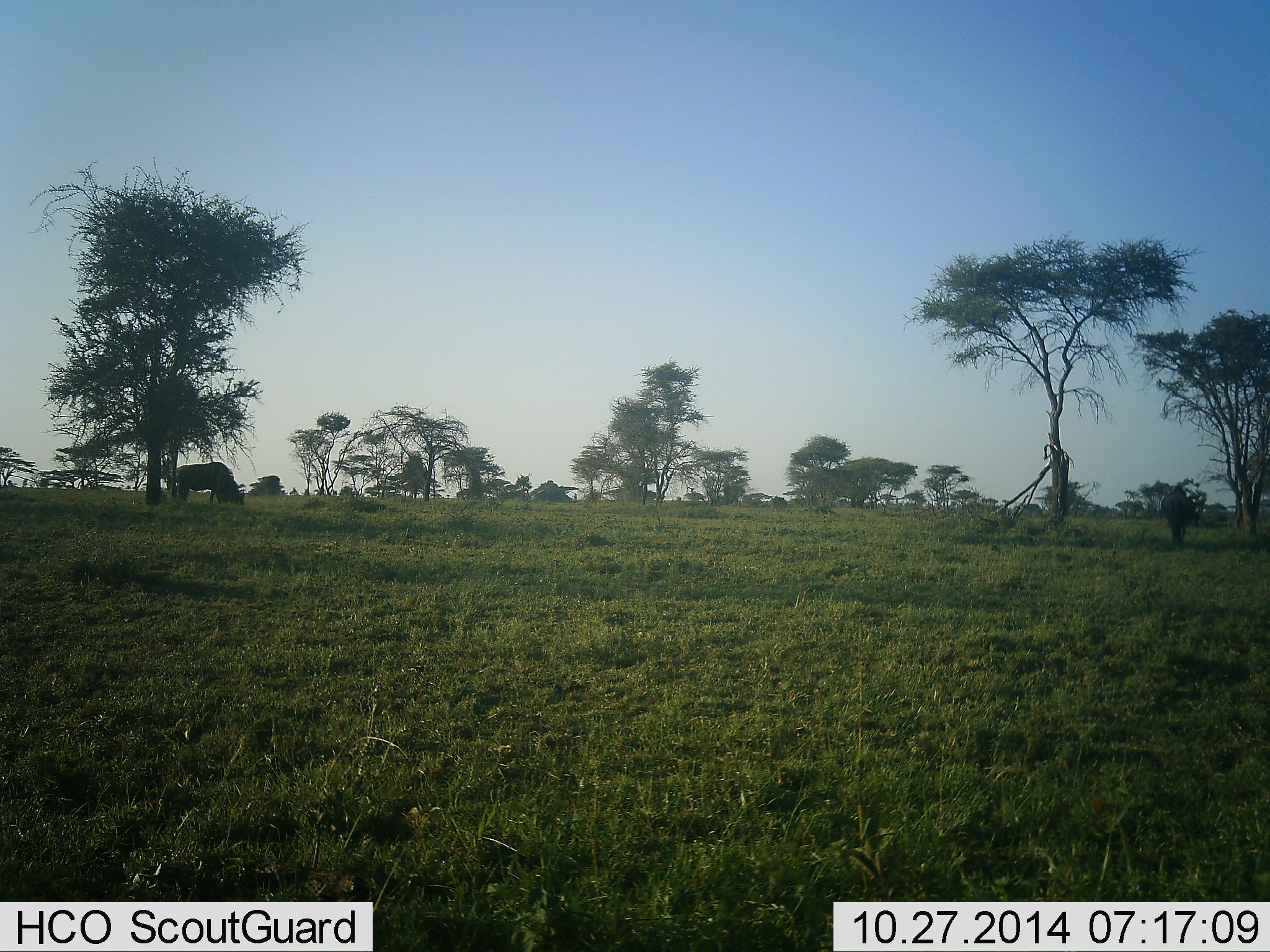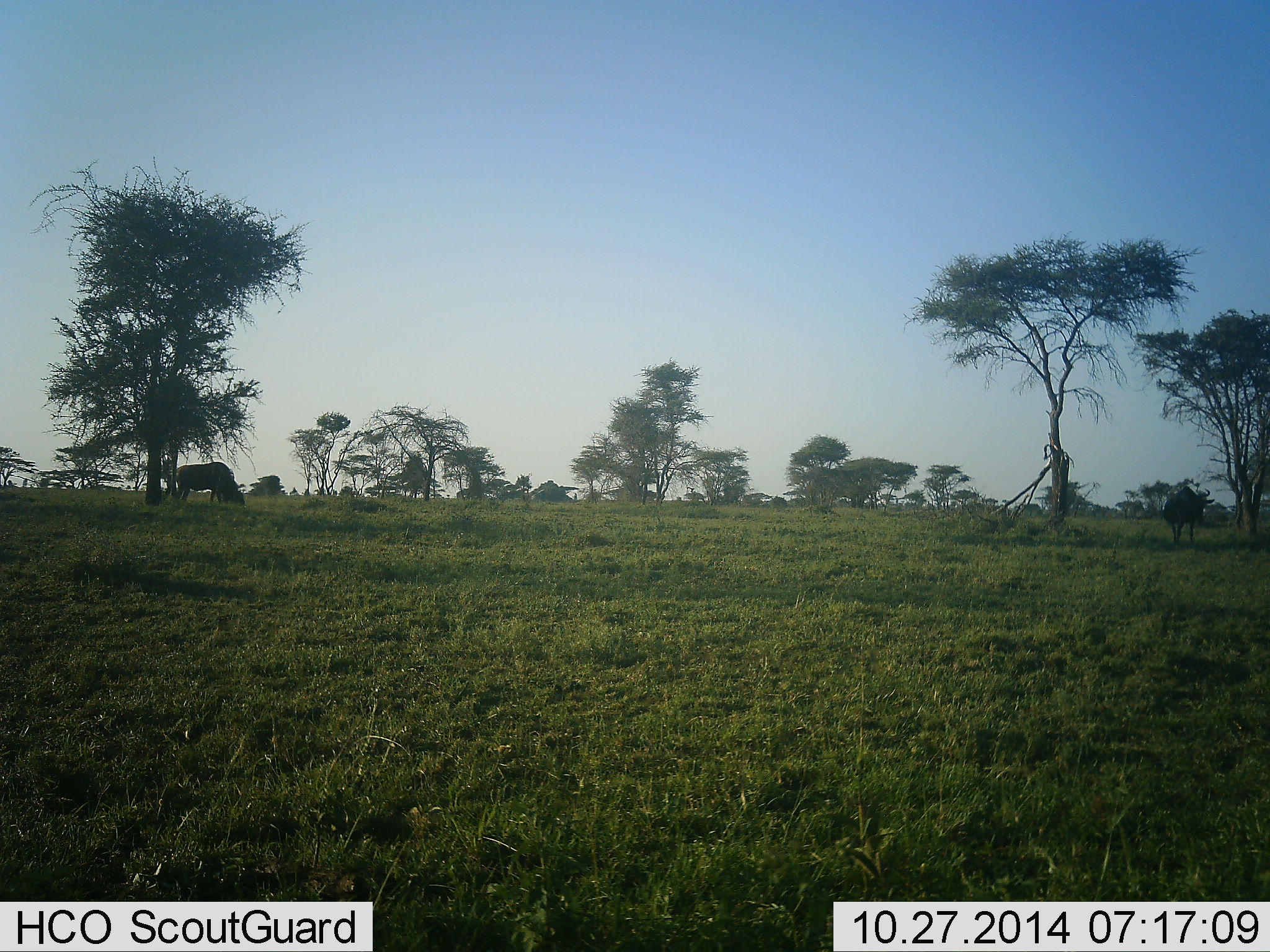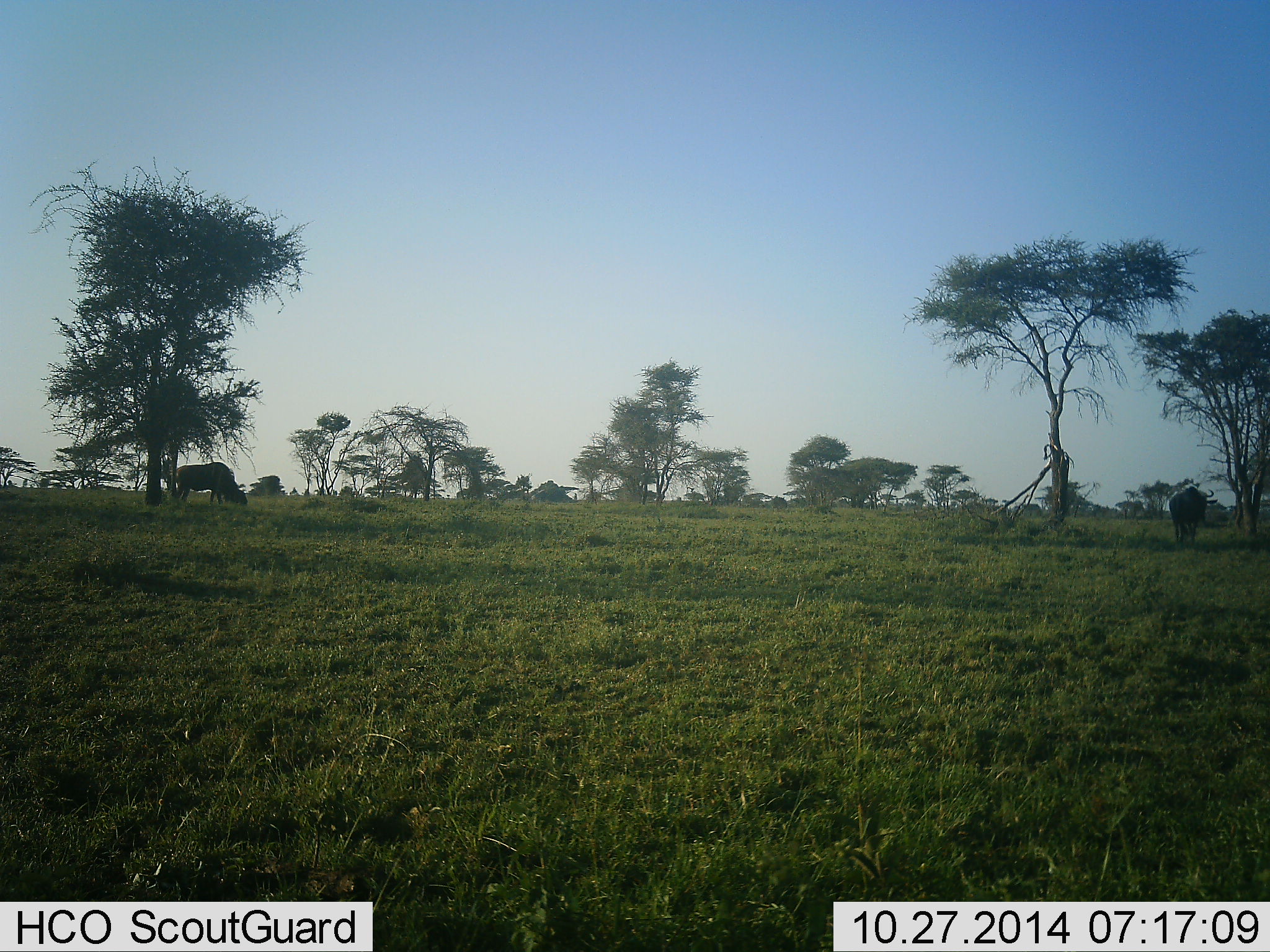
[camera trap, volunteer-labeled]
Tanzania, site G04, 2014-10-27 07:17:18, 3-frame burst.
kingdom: Animalia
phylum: Chordata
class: Mammalia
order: Artiodactyla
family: Bovidae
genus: Connochaetes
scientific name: Connochaetes taurinus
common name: blue wildebeest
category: wildebeest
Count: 2.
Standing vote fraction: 40%.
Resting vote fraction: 0%.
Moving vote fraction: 30%.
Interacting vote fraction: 0%.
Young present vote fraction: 0%.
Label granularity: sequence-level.